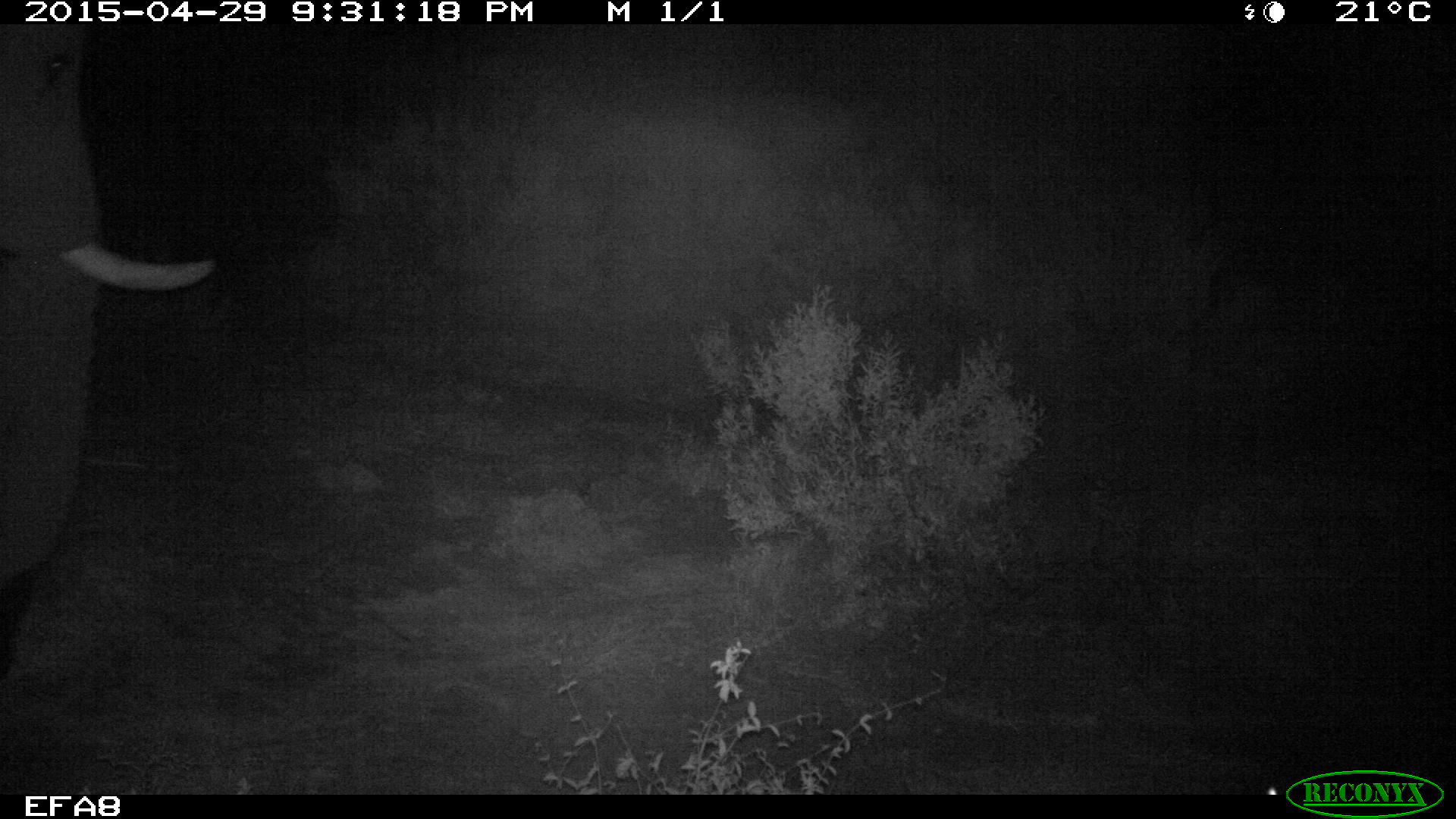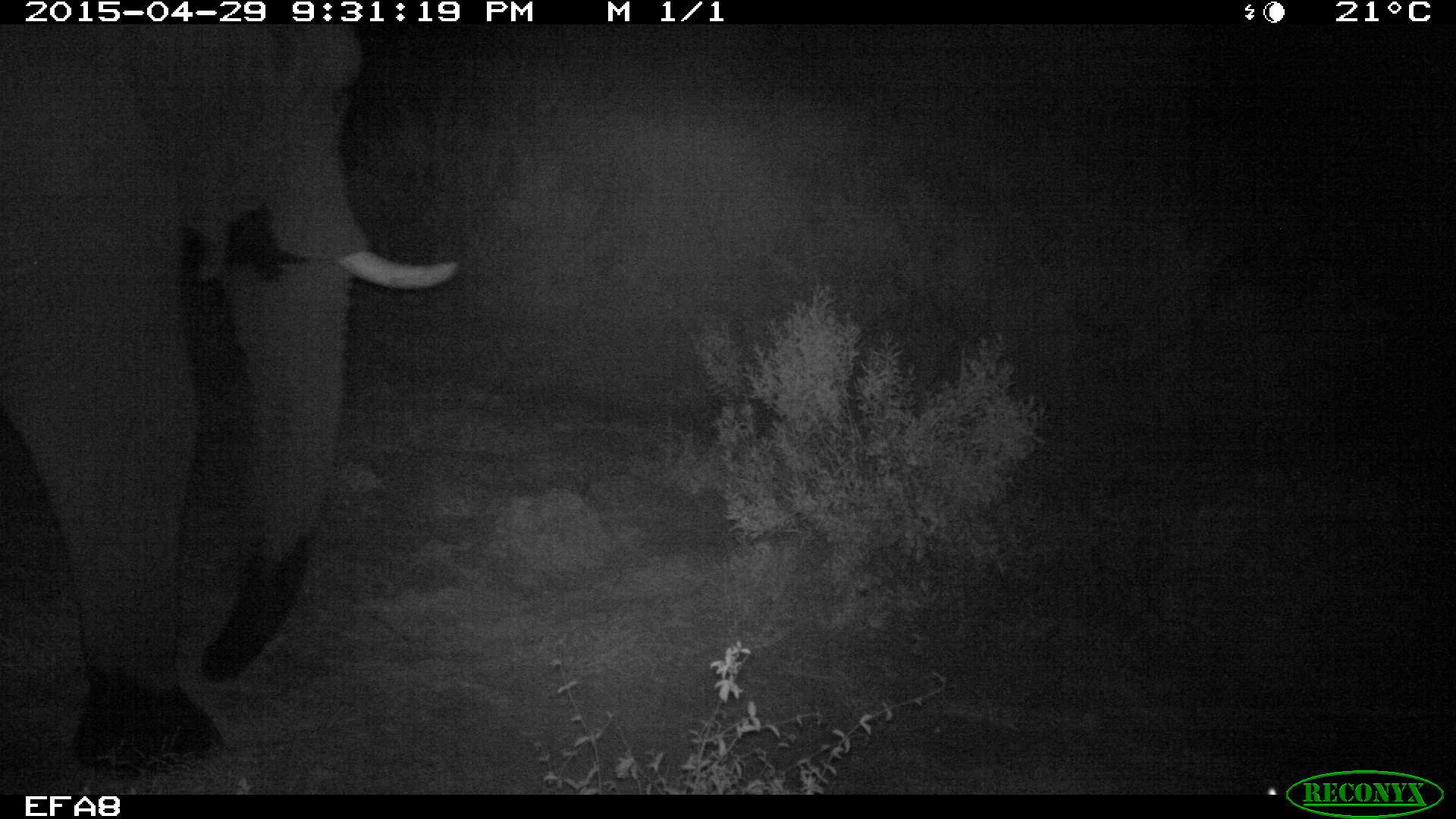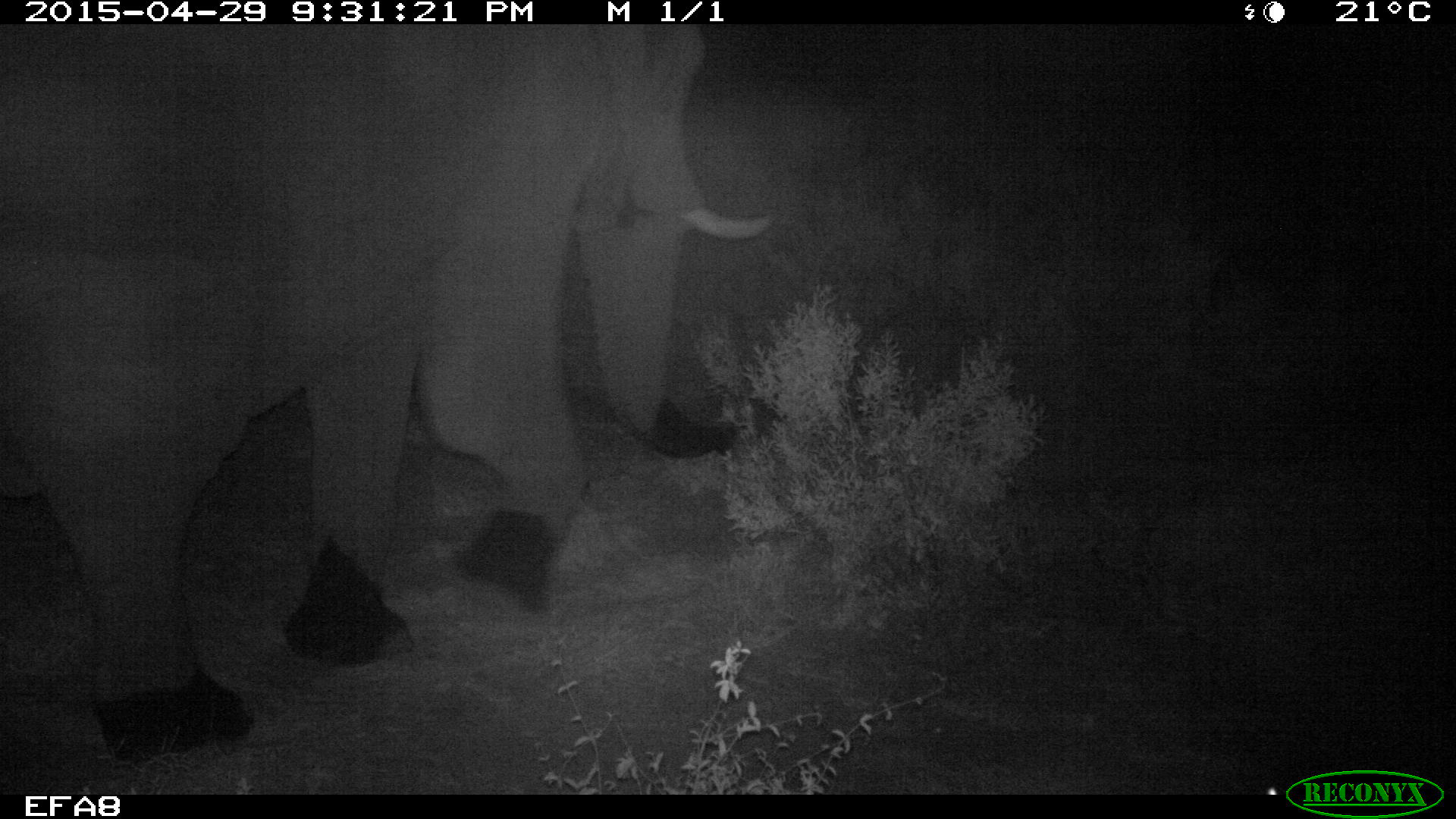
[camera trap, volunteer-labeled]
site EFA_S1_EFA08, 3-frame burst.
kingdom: Animalia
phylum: Chordata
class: Mammalia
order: Proboscidea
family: Elephantidae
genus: Loxodonta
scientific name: Loxodonta africana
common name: african bush elephant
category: elephant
Elephant (african bush elephant) (Loxodonta africana), count 1. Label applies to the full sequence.